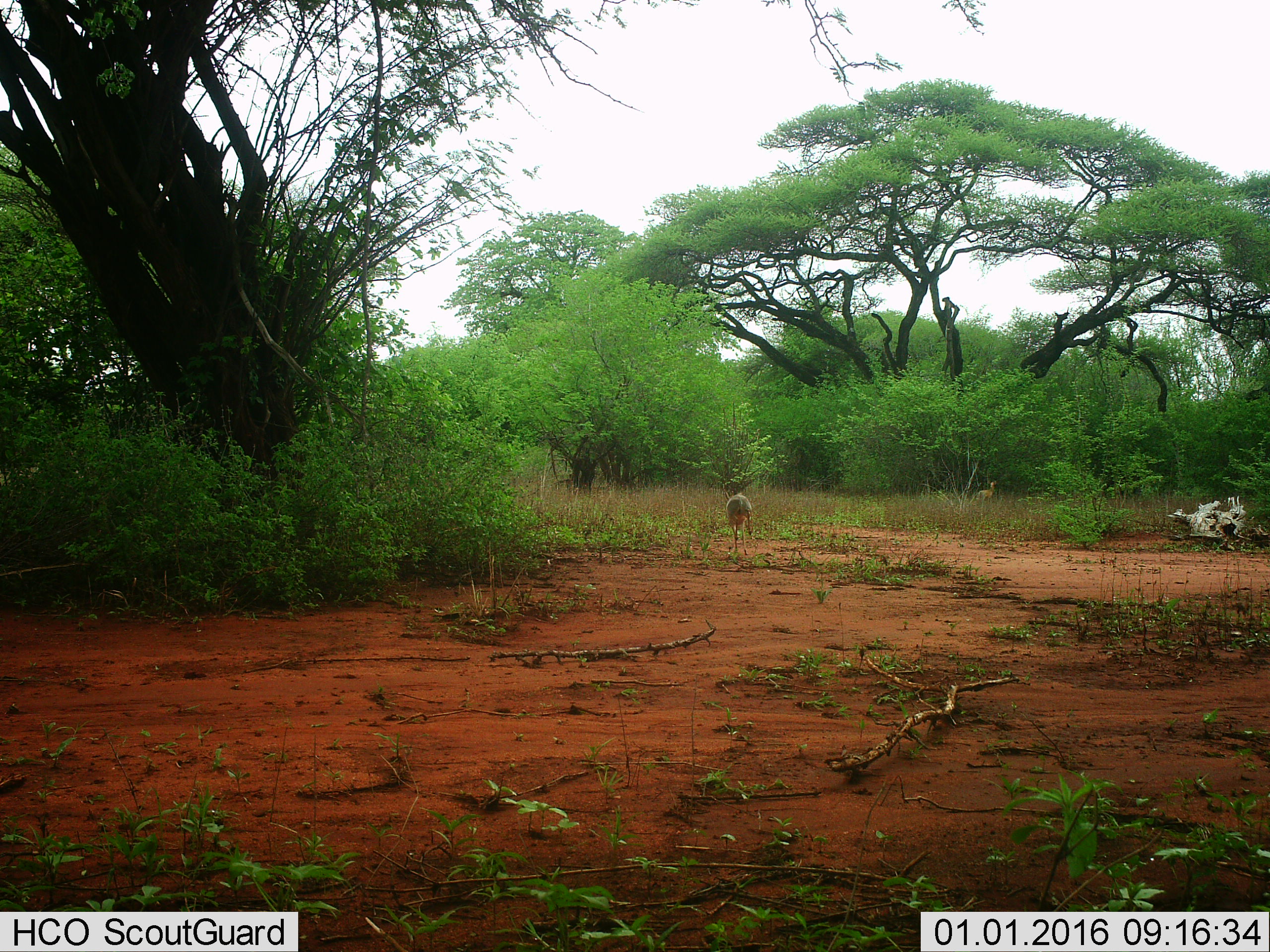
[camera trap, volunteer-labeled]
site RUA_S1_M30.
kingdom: Animalia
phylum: Chordata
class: Mammalia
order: Artiodactyla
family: Bovidae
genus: Madoqua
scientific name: Madoqua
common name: dik-dik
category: dikdik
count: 1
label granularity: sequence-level